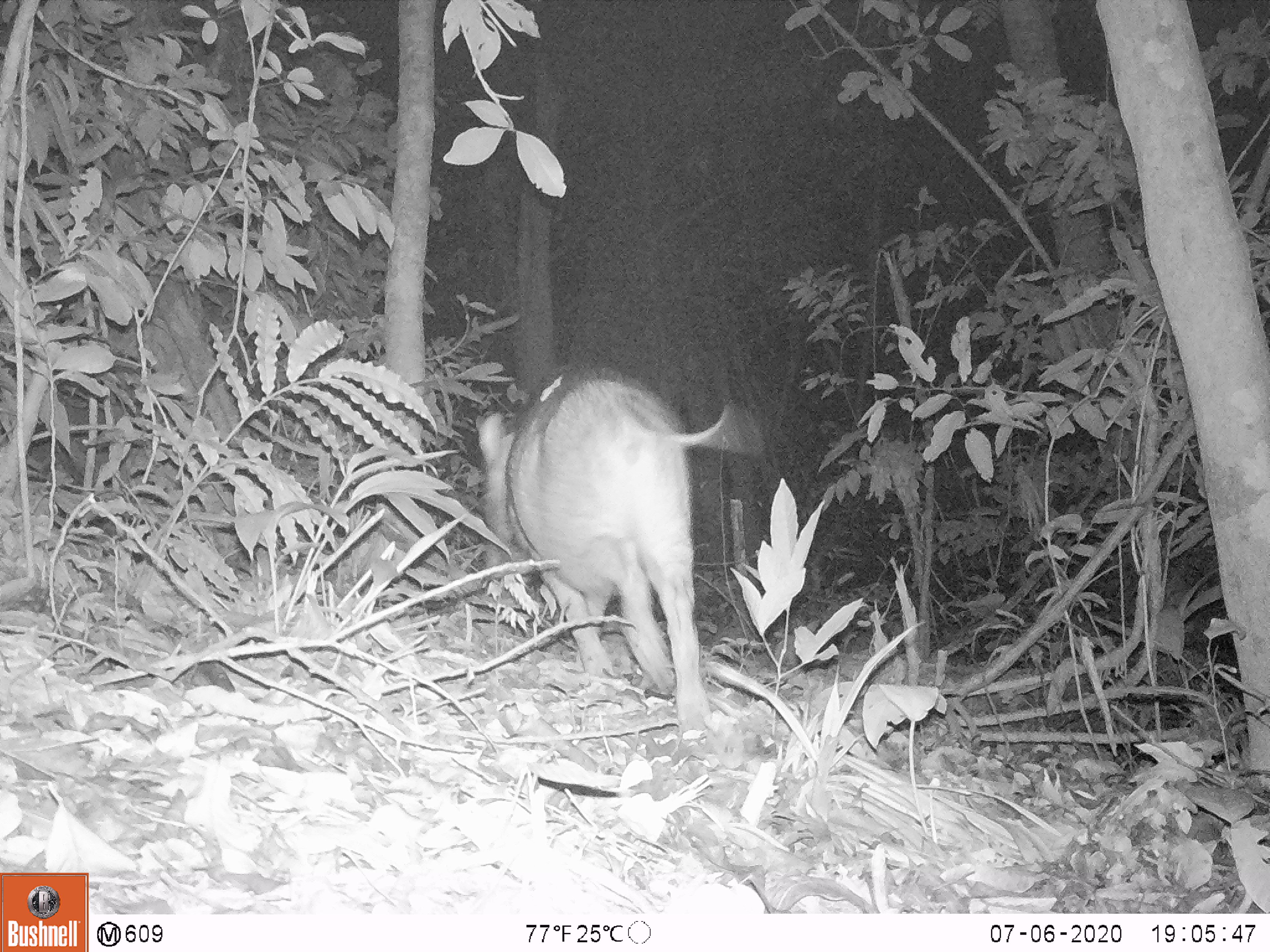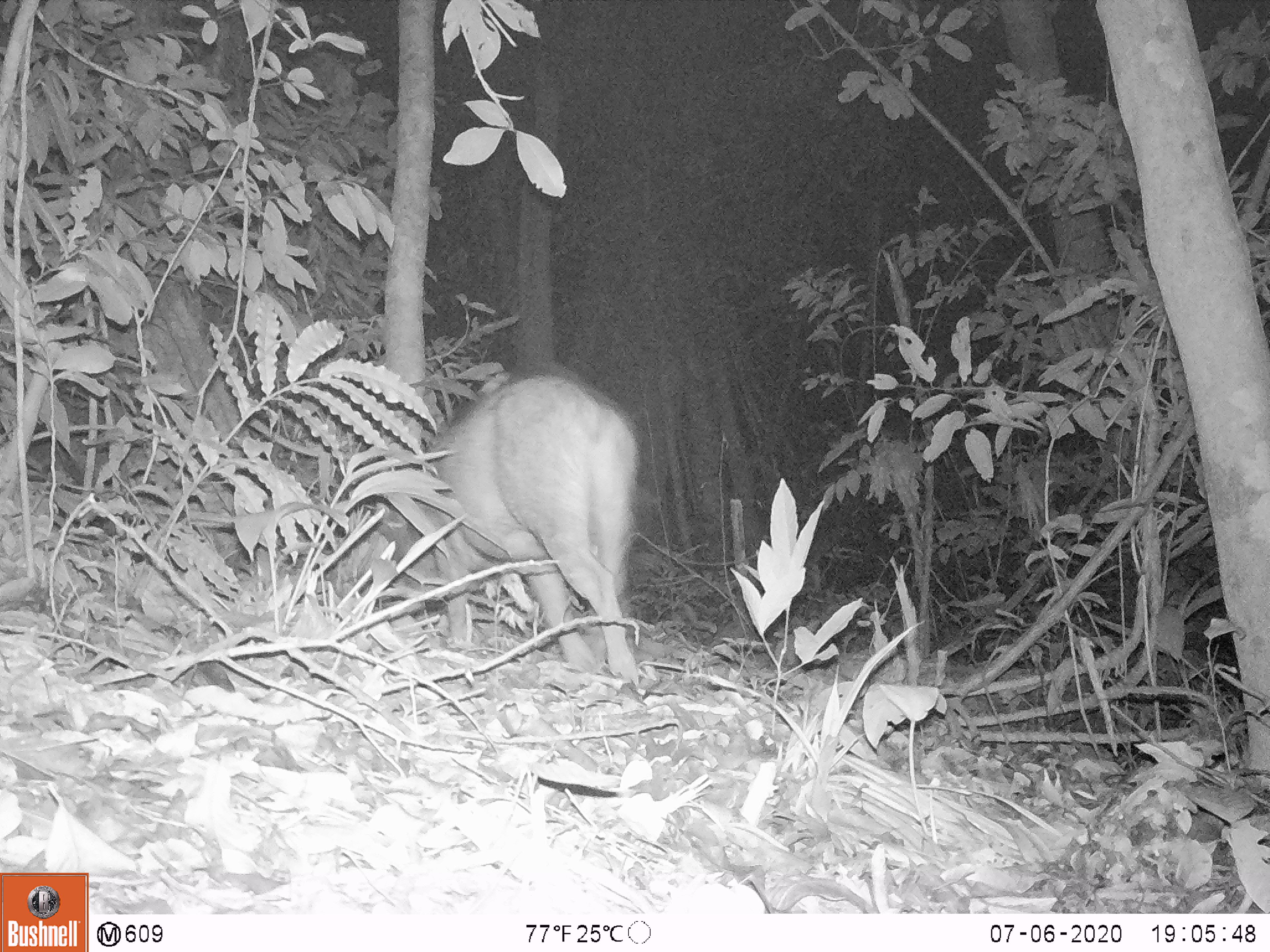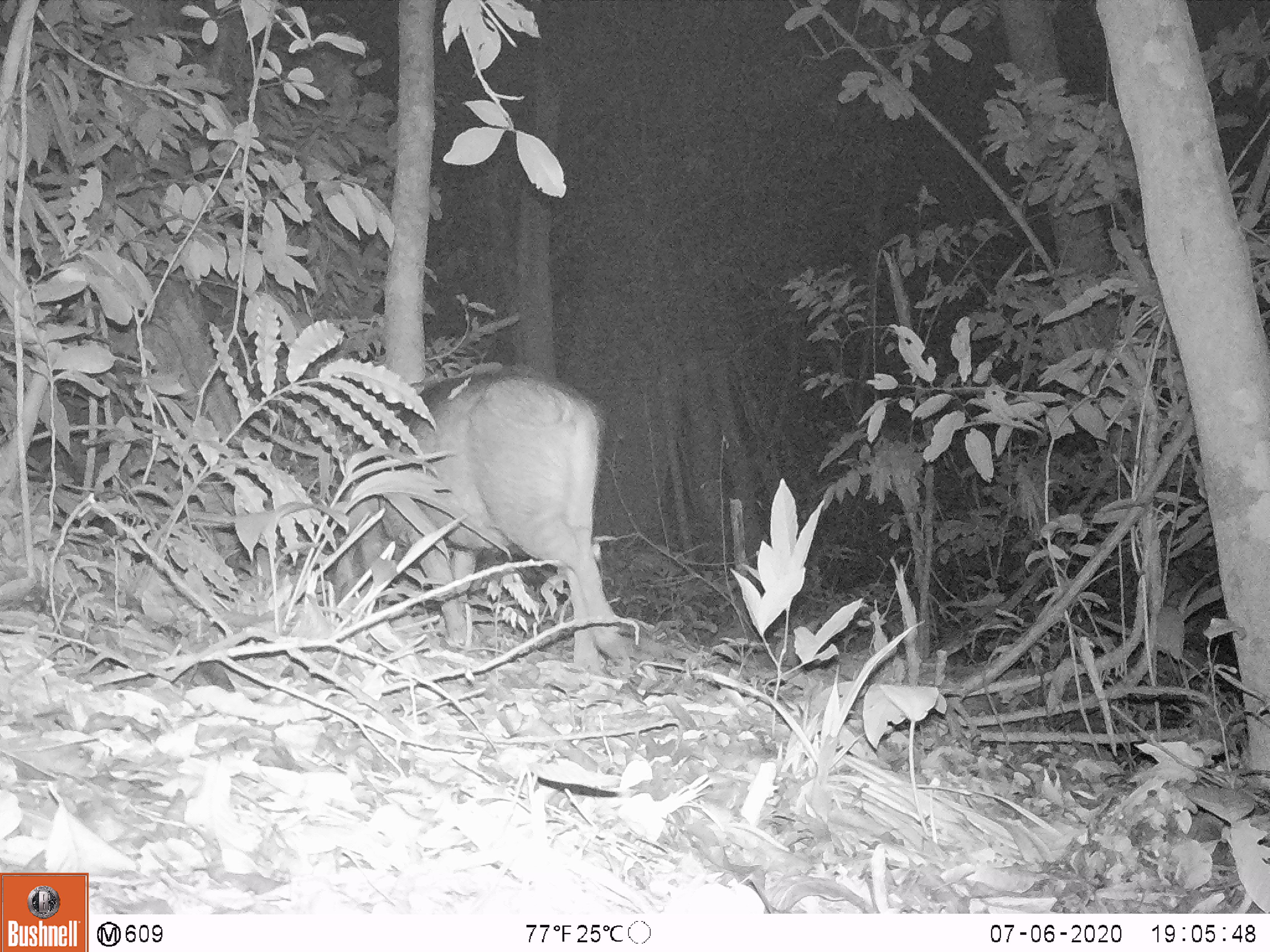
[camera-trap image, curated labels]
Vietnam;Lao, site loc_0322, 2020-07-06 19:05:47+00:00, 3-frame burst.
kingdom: Animalia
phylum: Chordata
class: Mammalia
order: Artiodactyla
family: Suidae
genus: Sus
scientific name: Sus scrofa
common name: eurasian wild pig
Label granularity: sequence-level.